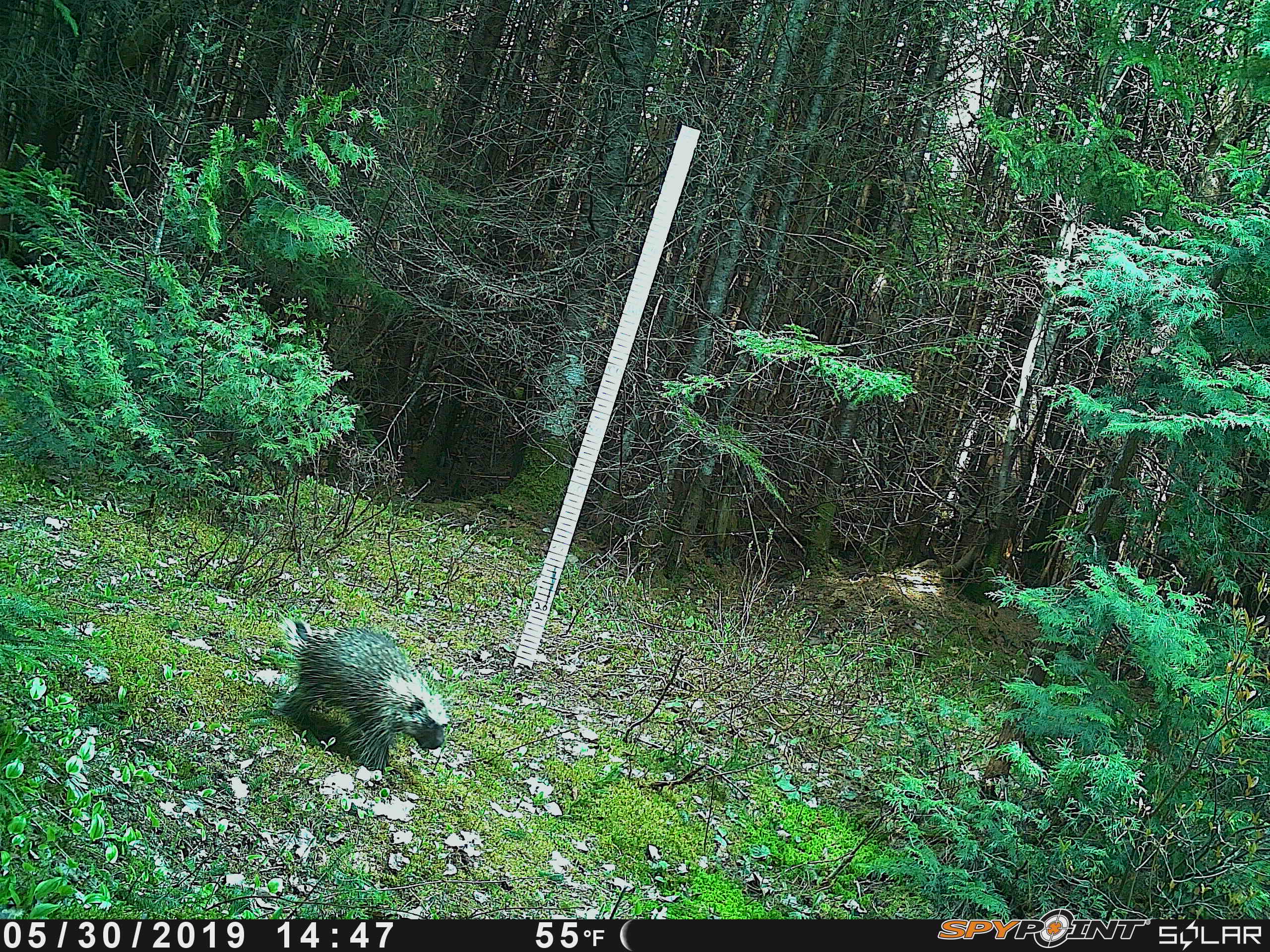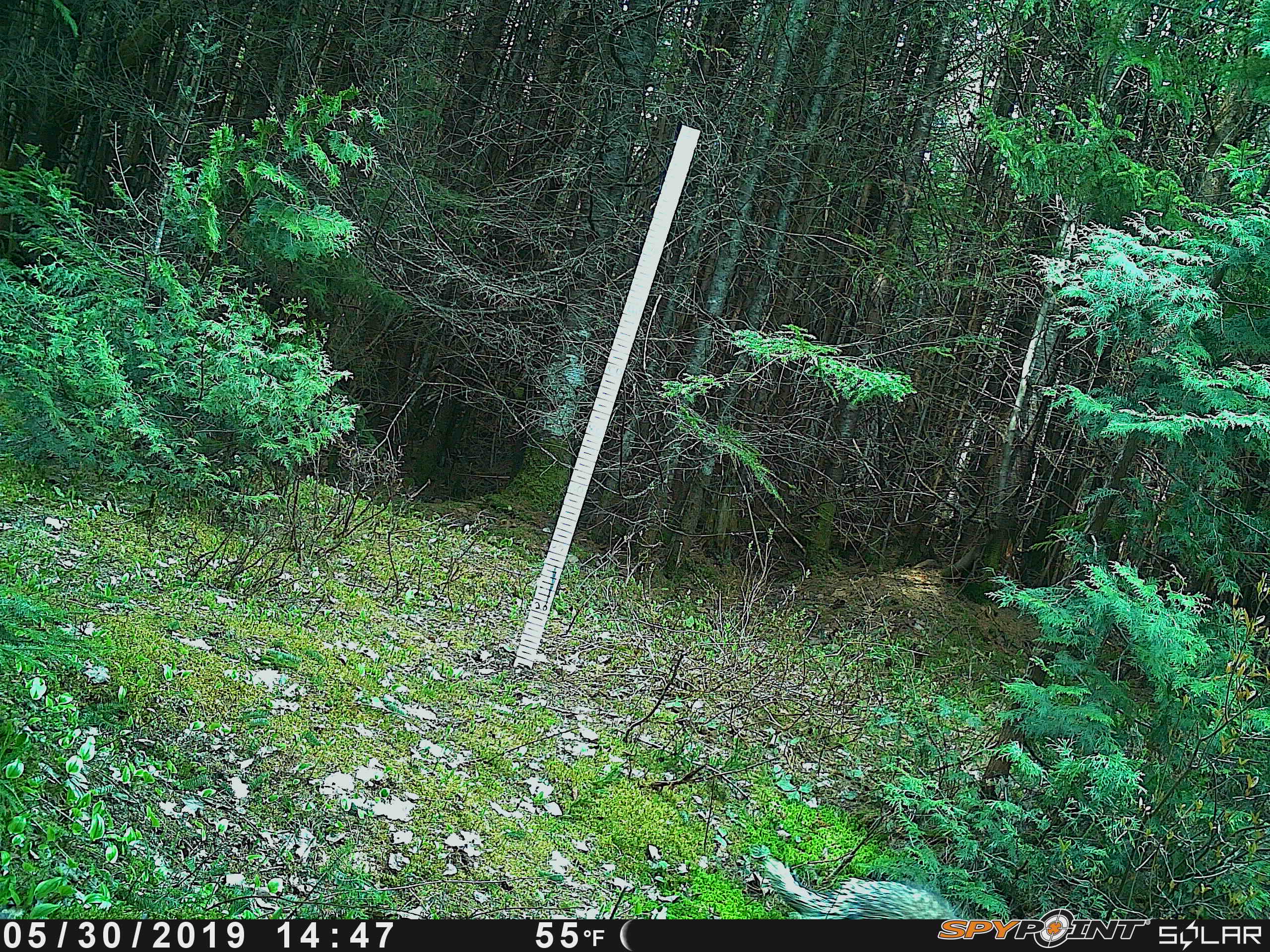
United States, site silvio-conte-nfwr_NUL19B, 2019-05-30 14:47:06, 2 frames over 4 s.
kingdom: Animalia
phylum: Chordata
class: Mammalia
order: Rodentia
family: Erethizontidae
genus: Erethizon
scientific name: Erethizon dorsatum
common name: porcupine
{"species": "porcupine (Erethizon dorsatum)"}